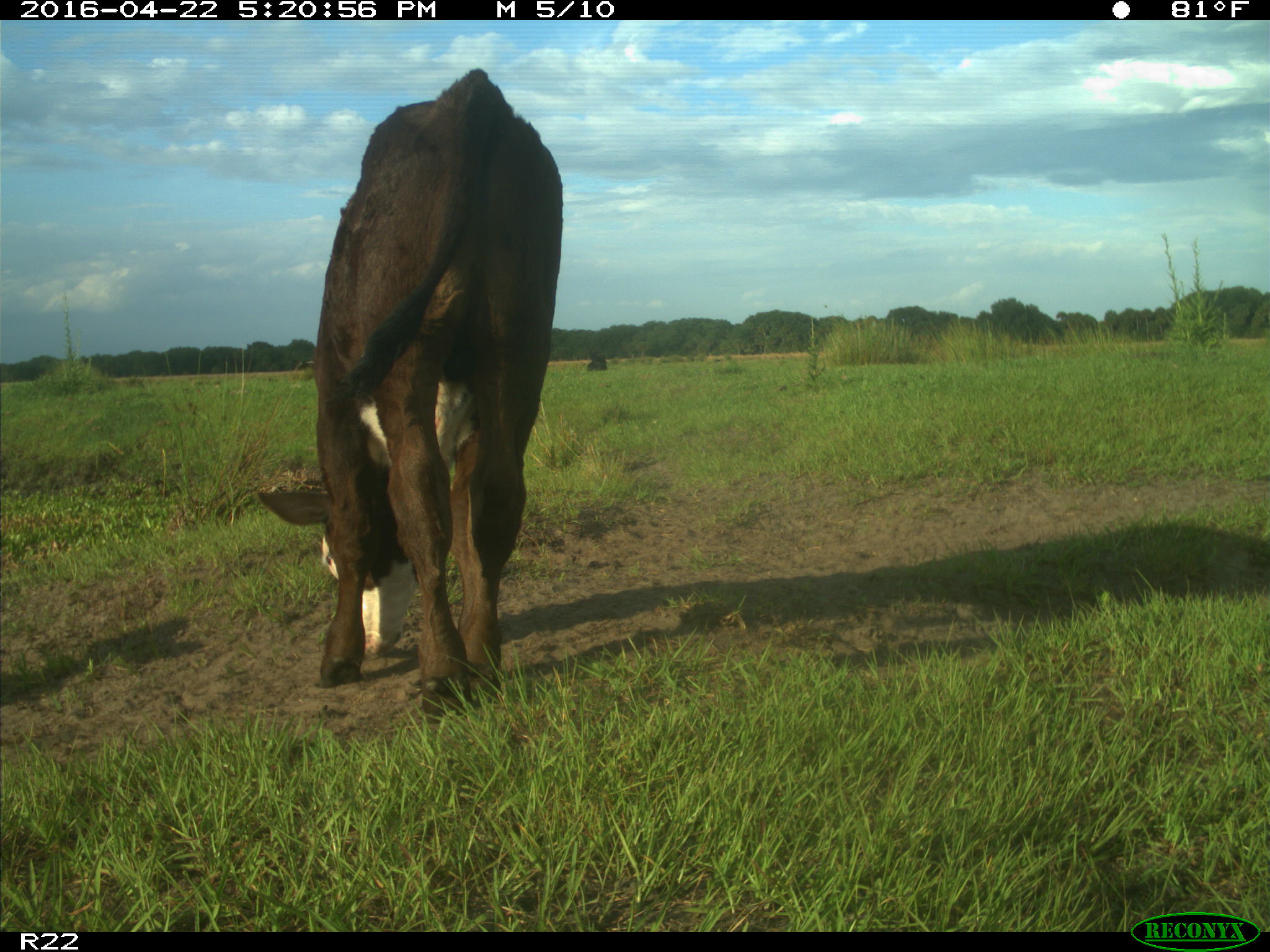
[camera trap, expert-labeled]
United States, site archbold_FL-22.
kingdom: Animalia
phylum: Chordata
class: Mammalia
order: Artiodactyla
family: Bovidae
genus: Bos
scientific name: Bos taurus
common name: domestic cow